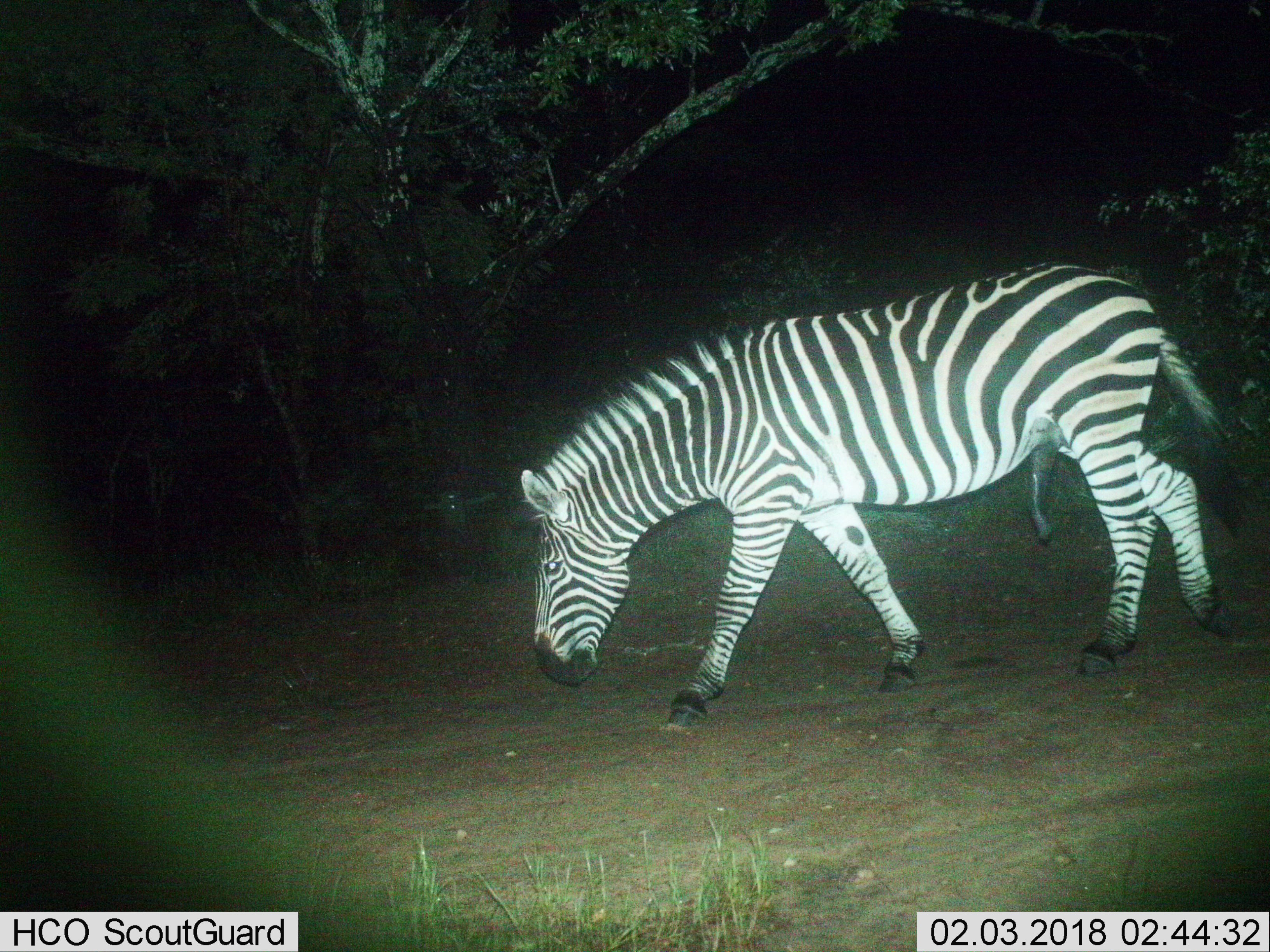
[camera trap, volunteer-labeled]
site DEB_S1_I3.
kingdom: Animalia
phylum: Chordata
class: Mammalia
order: Perissodactyla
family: Equidae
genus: Equus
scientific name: Equus quagga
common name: plains zebra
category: zebraplains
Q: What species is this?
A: Zebraplains (plains zebra) (Equus quagga).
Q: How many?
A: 1.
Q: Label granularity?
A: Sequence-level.